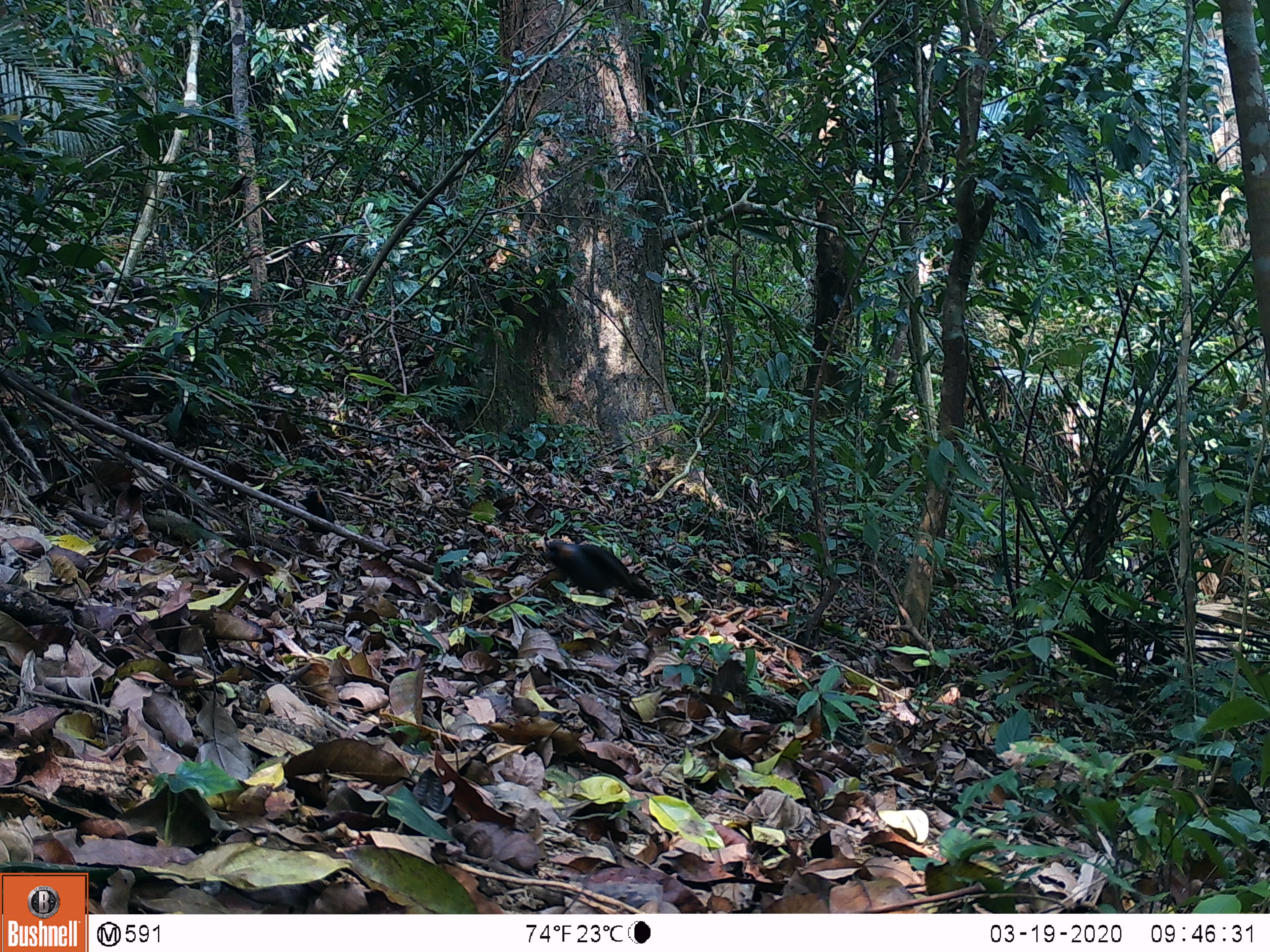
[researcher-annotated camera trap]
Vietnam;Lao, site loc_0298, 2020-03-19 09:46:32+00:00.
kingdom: Animalia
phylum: Chordata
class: Aves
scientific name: Aves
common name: bird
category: unidentified bird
Unidentified bird (bird) (Aves). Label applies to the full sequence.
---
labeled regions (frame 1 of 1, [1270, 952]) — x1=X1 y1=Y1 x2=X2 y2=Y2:
unidentified bird: x1=538 y1=539 x2=659 y2=601